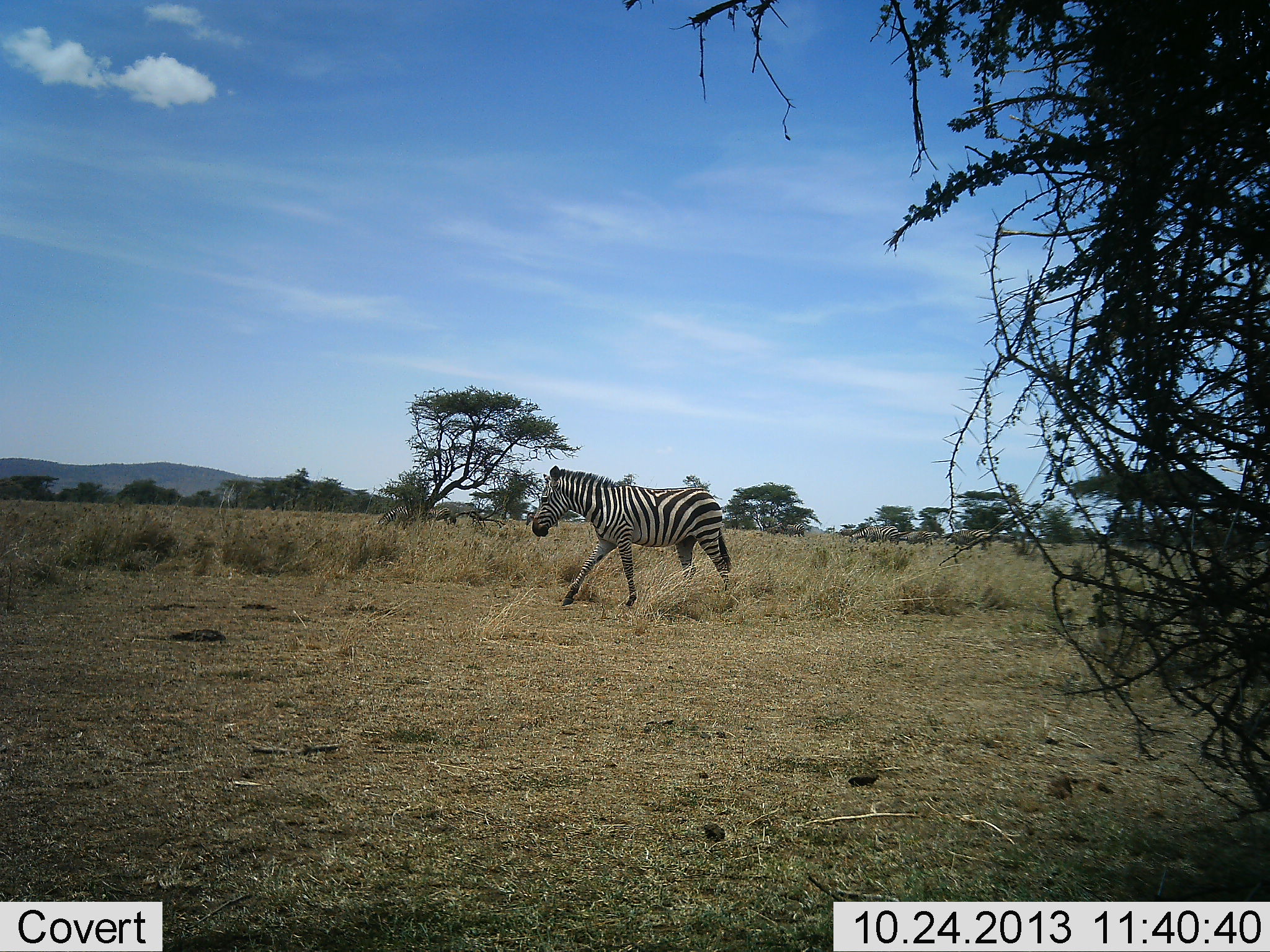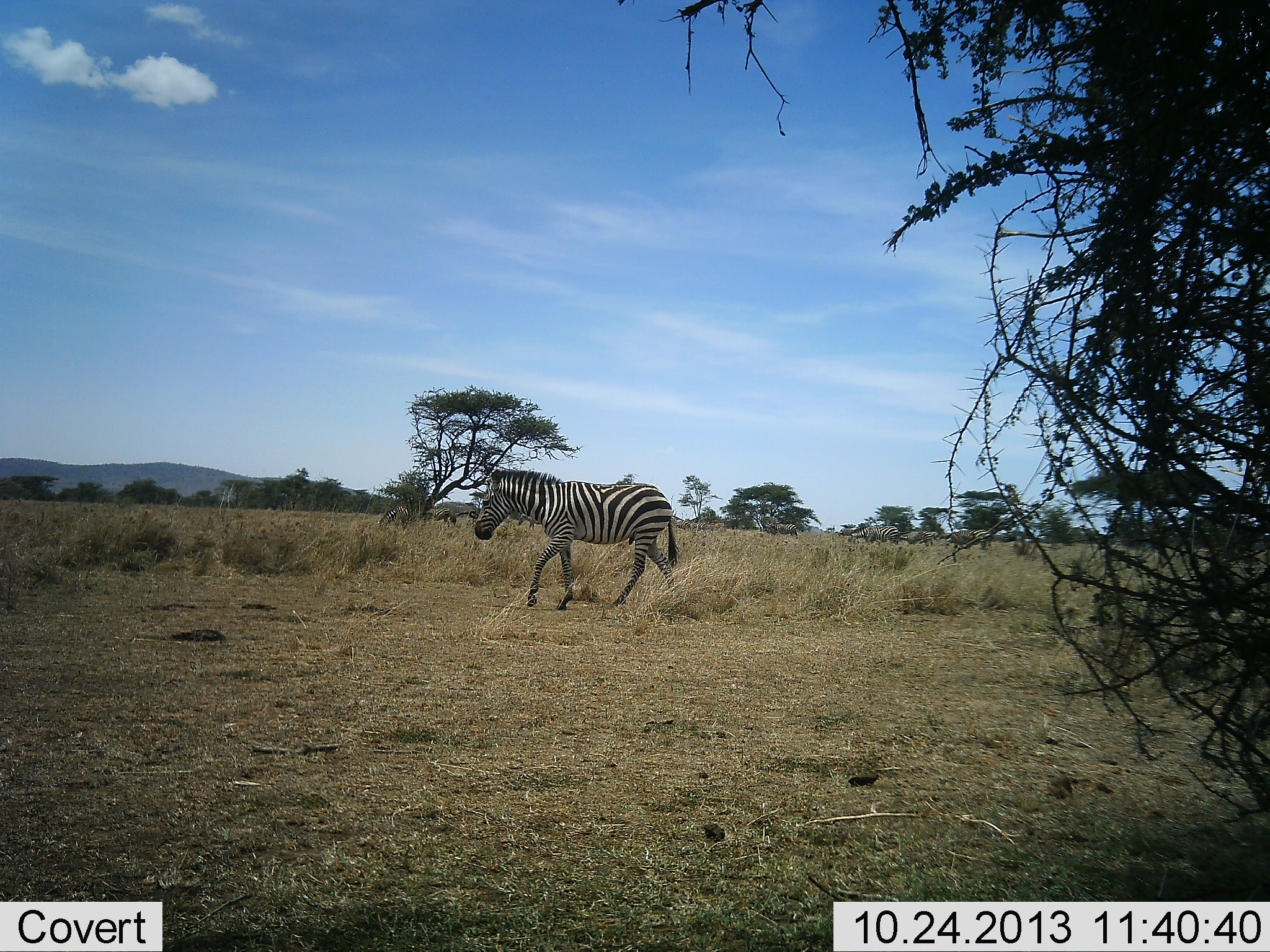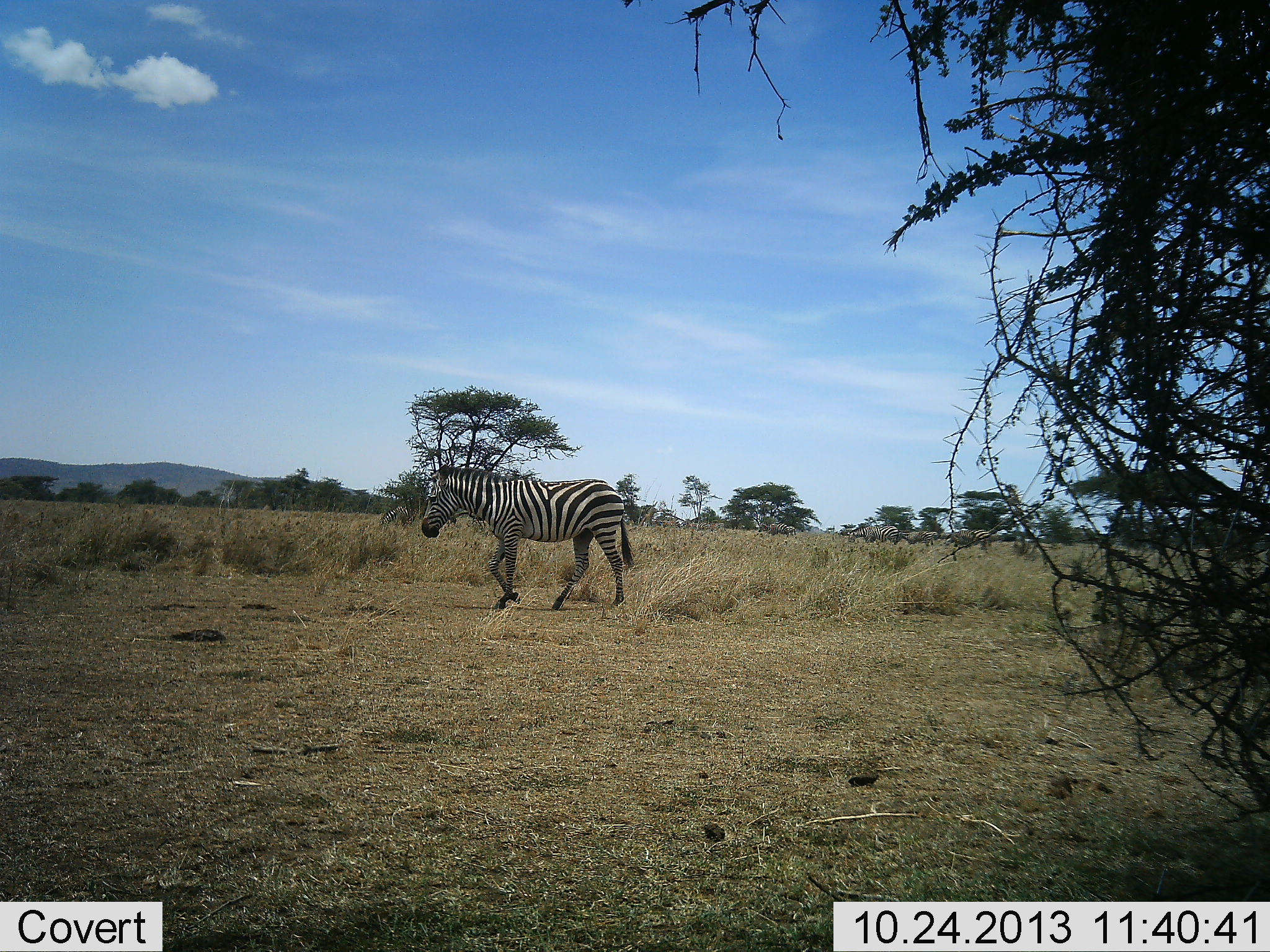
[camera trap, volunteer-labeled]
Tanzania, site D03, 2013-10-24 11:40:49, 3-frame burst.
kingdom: Animalia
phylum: Chordata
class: Mammalia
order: Perissodactyla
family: Equidae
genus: Equus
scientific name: Equus quagga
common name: plains zebra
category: zebra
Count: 1.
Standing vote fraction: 0%.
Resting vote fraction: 0%.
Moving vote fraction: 100%.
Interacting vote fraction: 0%.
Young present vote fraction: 0%.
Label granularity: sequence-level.